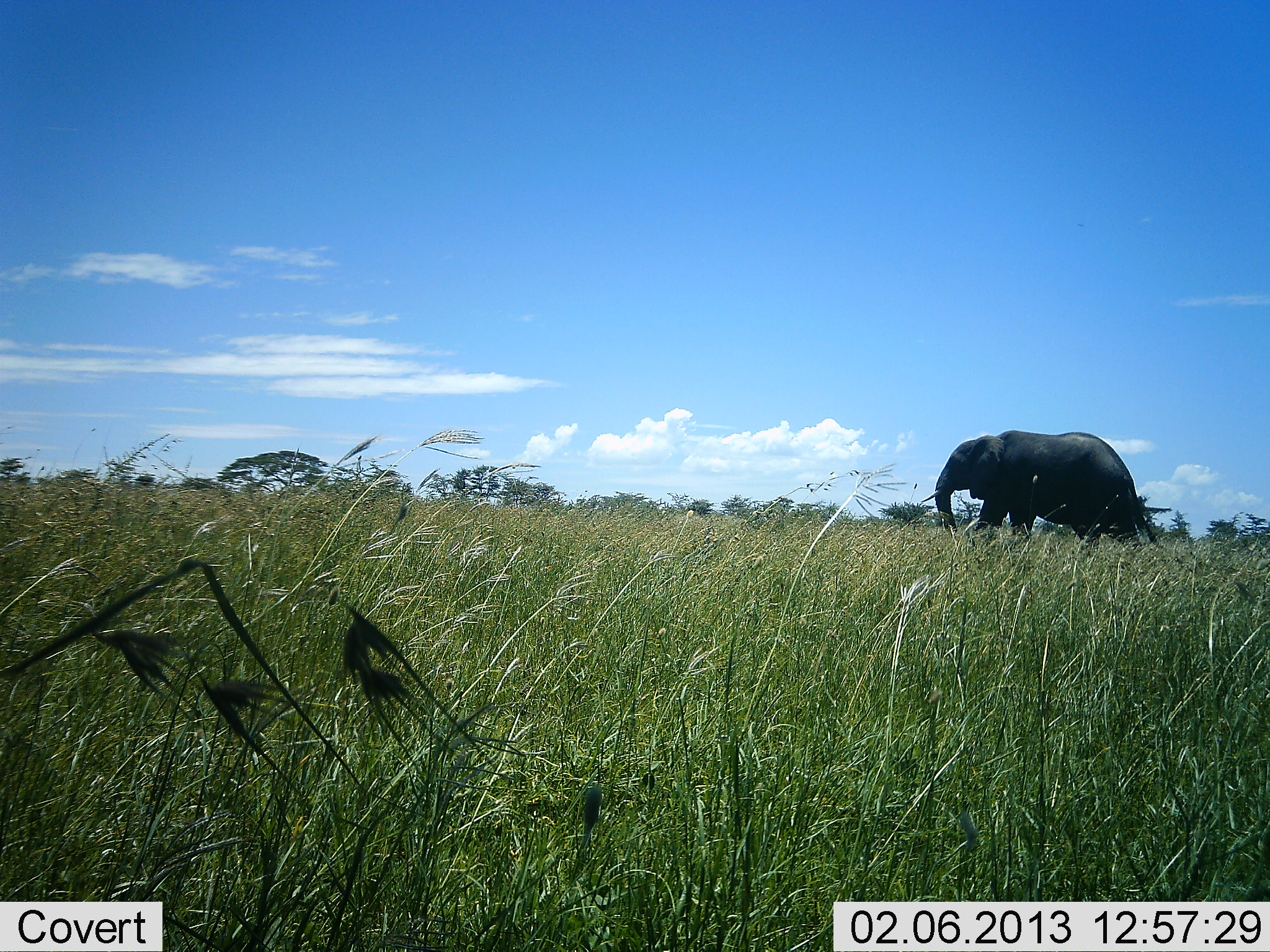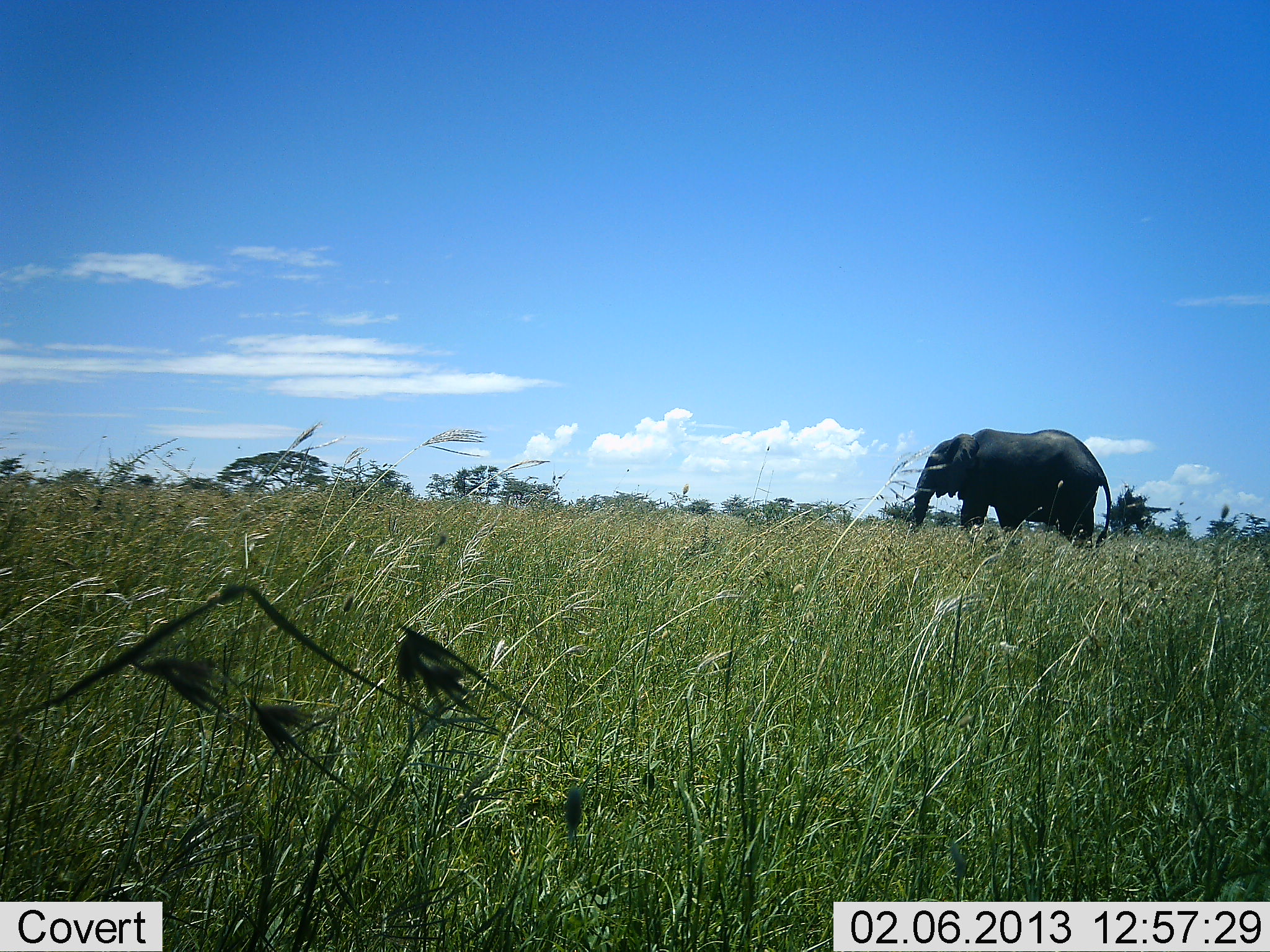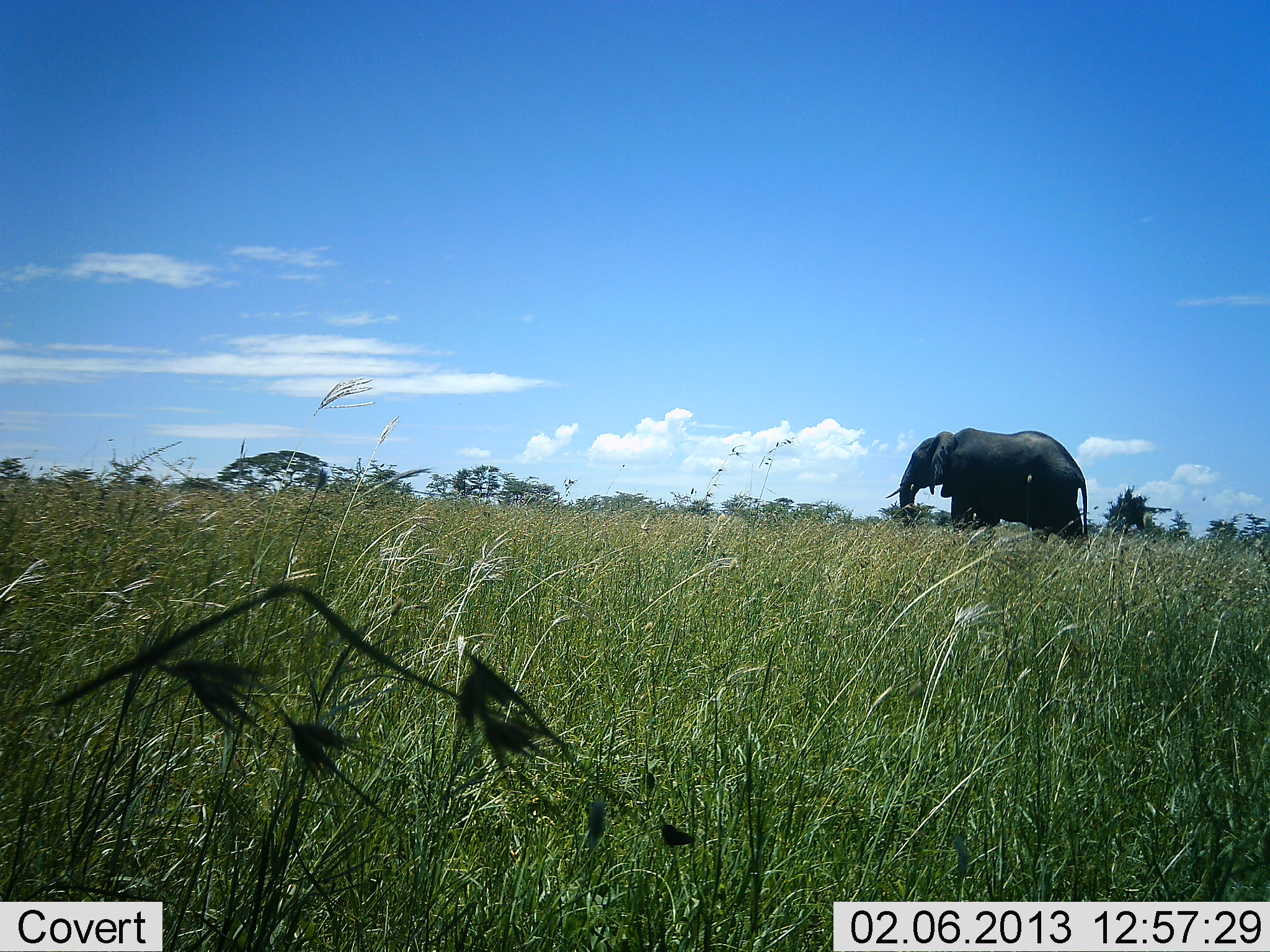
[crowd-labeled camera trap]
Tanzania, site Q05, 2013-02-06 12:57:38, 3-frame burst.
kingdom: Animalia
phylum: Chordata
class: Mammalia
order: Proboscidea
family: Elephantidae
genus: Loxodonta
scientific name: Loxodonta africana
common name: african bush elephant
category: elephant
Elephant (african bush elephant) (Loxodonta africana), count 1. Behavior (volunteer vote fractions): standing 5%, resting 0%, moving 95%, interacting 0%. Young present (vote fraction): 0%. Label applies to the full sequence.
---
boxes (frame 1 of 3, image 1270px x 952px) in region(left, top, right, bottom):
animal: region(921, 428, 1164, 549)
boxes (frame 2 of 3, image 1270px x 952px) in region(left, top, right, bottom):
animal: region(913, 429, 1117, 546)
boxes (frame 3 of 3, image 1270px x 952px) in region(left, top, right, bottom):
animal: region(883, 424, 1096, 546)